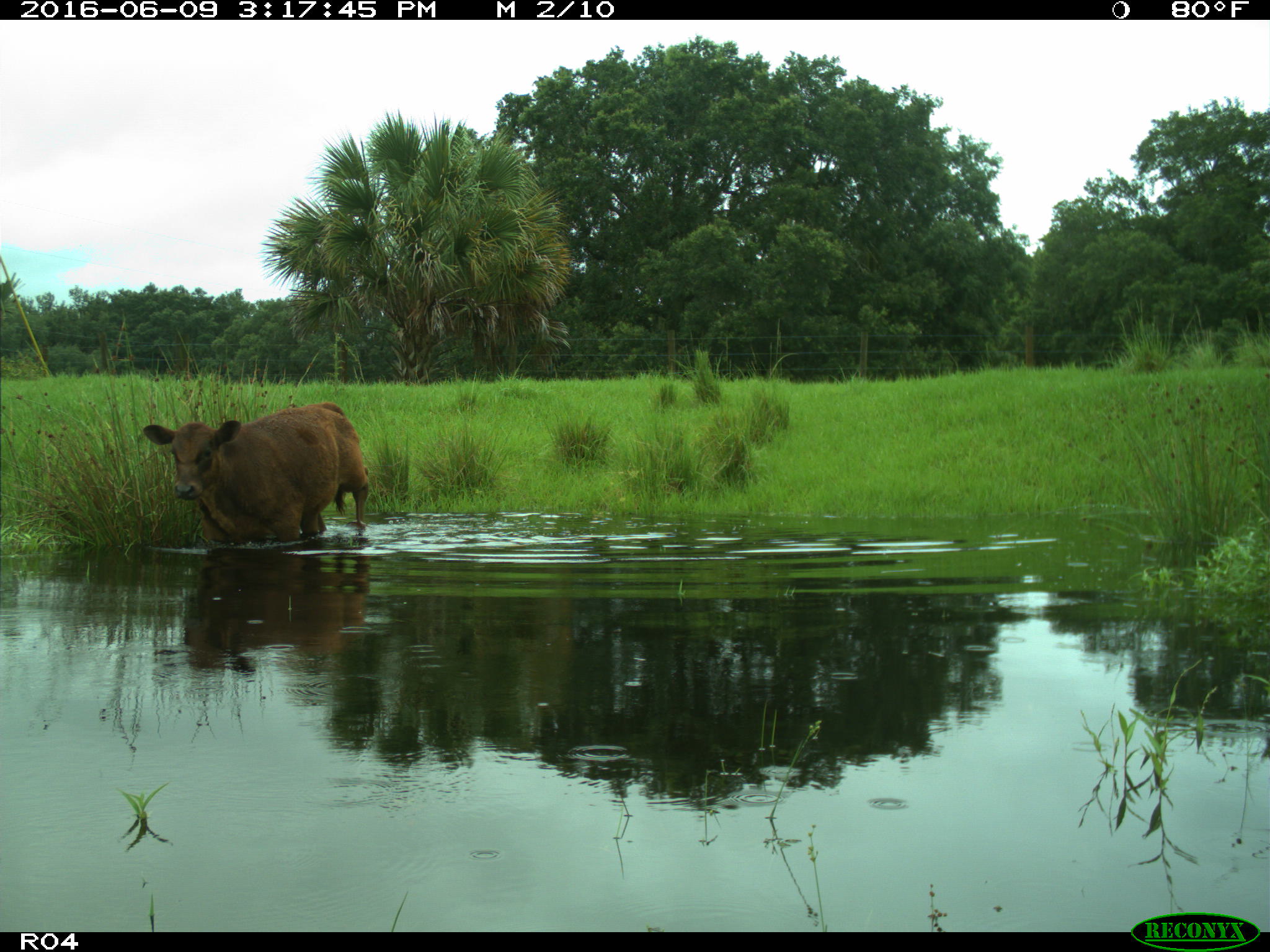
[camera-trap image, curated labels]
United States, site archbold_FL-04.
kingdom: Animalia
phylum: Chordata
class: Mammalia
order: Artiodactyla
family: Bovidae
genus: Bos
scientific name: Bos taurus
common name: domestic cow